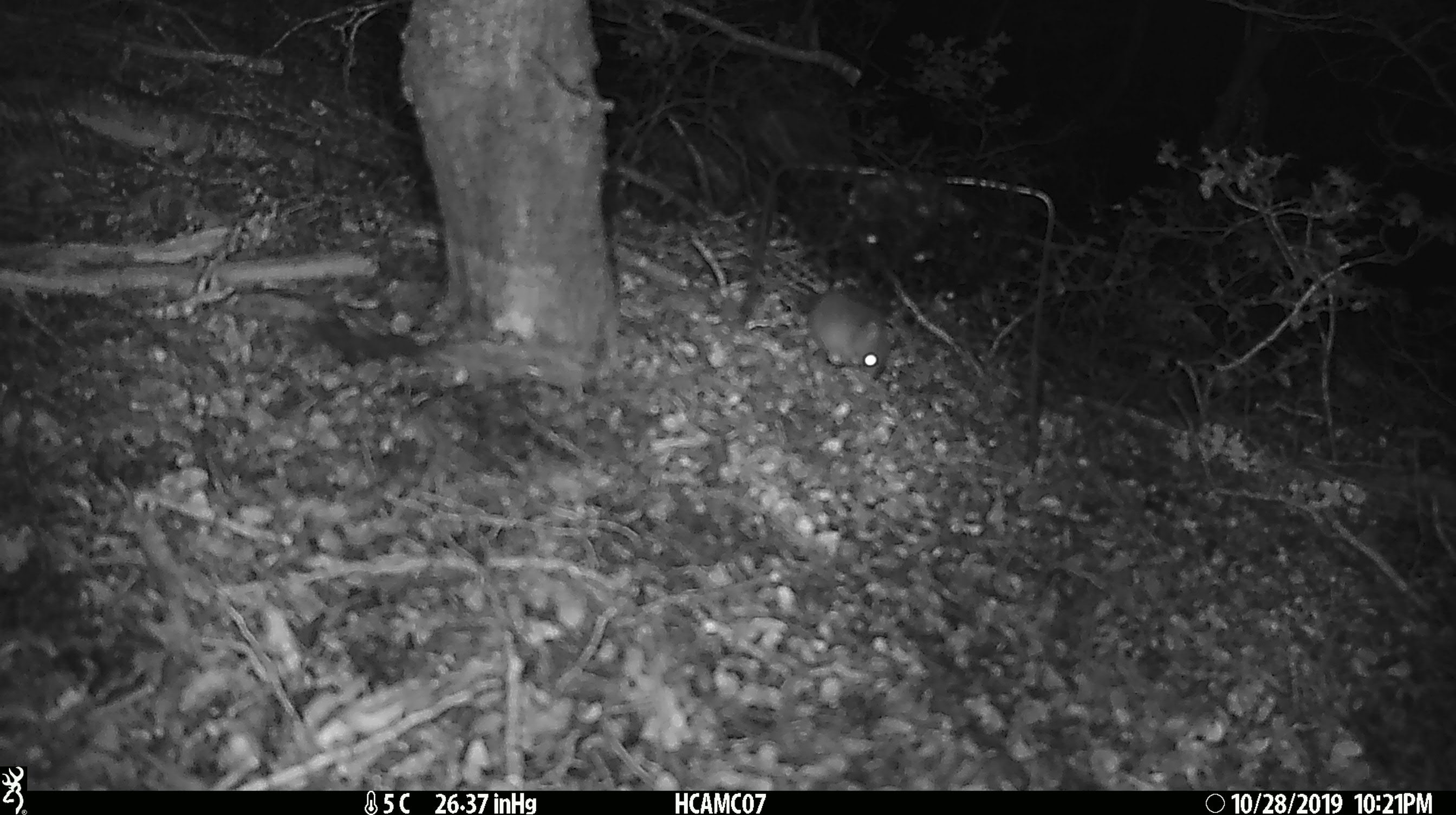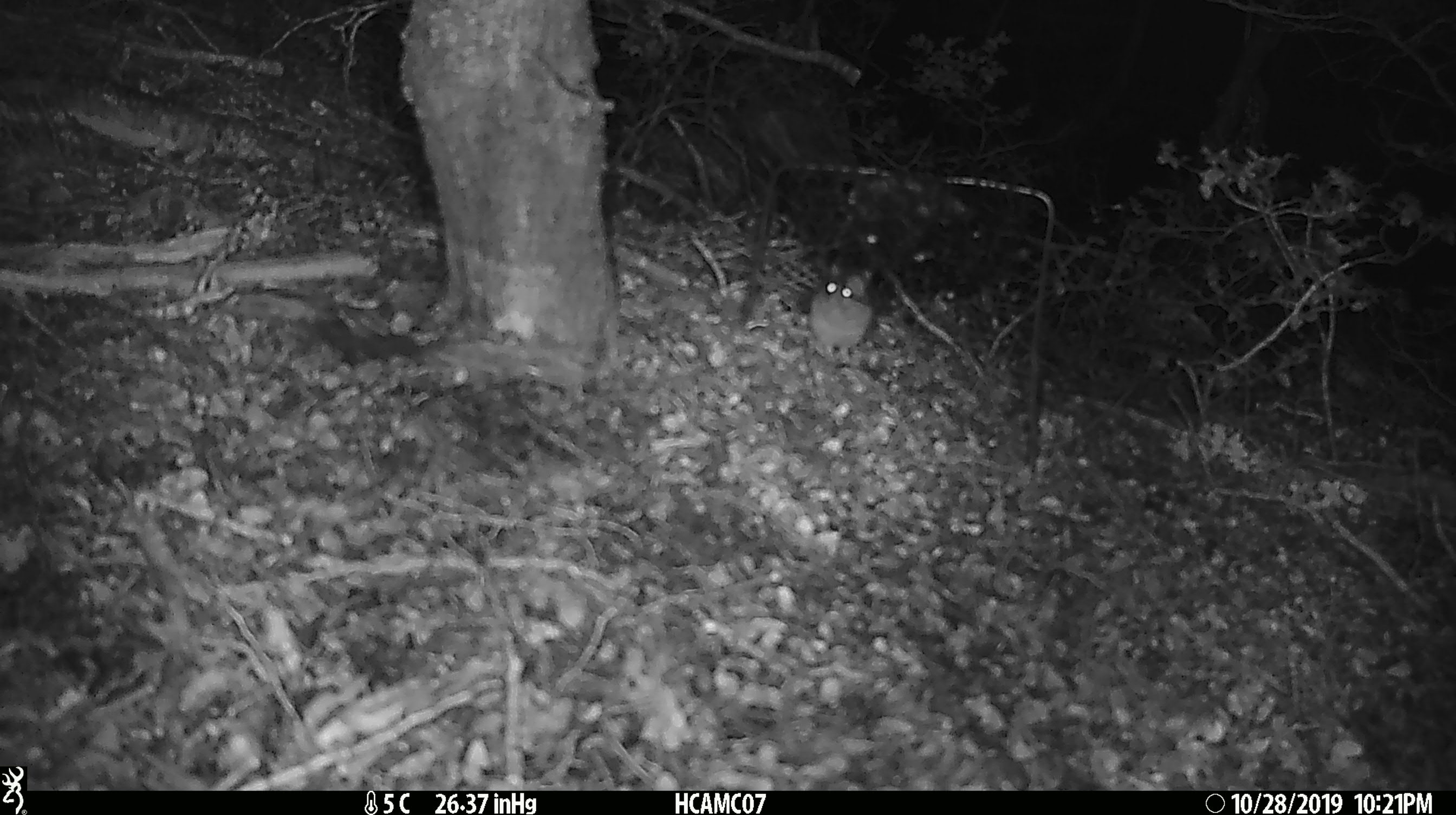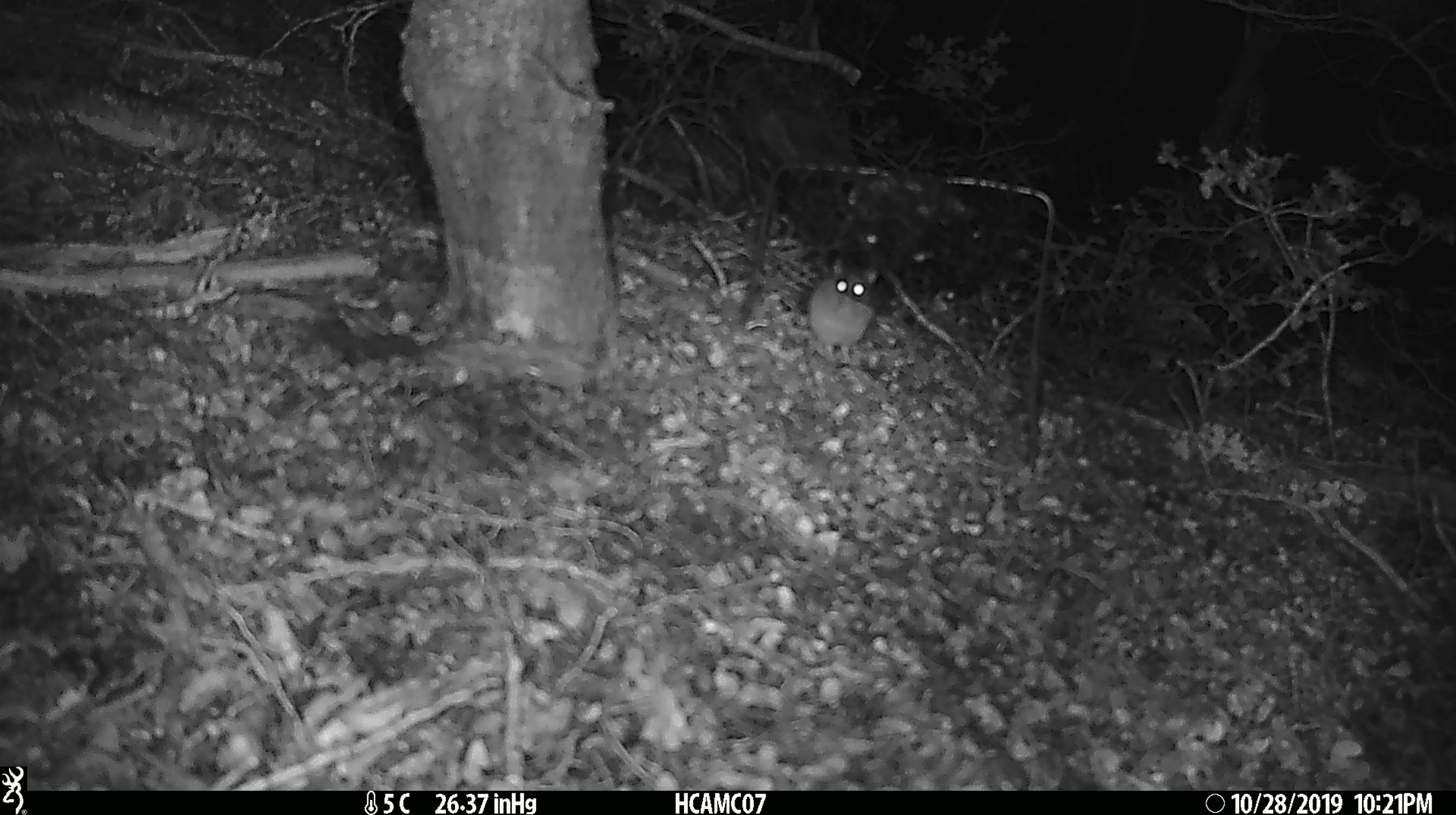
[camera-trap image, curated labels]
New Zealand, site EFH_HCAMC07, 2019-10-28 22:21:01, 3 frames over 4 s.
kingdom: Animalia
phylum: Chordata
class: Mammalia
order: Rodentia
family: Muridae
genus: Mus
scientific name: Mus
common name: mouse